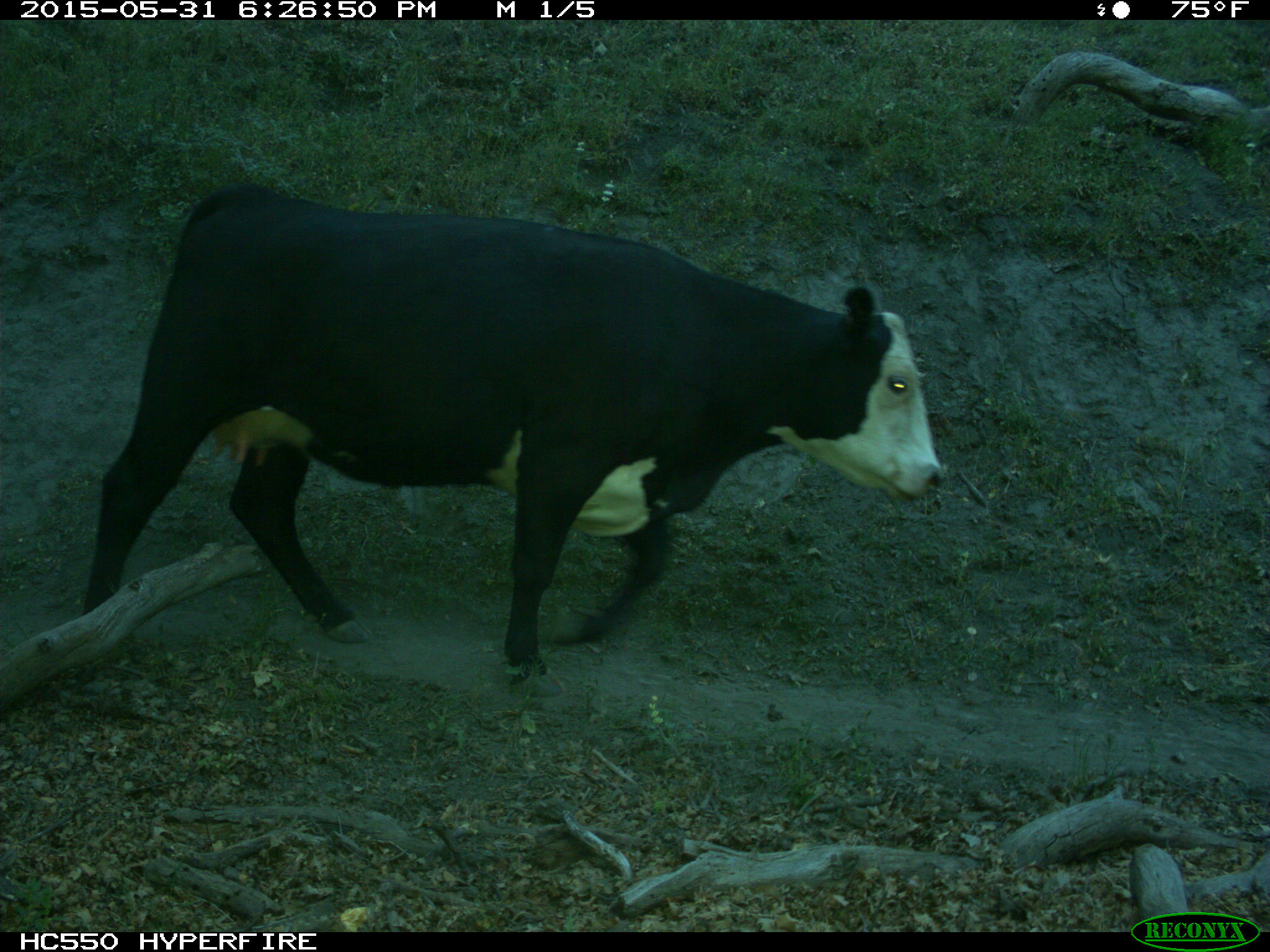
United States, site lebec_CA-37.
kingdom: Animalia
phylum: Chordata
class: Mammalia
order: Artiodactyla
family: Bovidae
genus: Bos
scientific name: Bos taurus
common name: domestic cow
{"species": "Bos taurus (domestic cow)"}